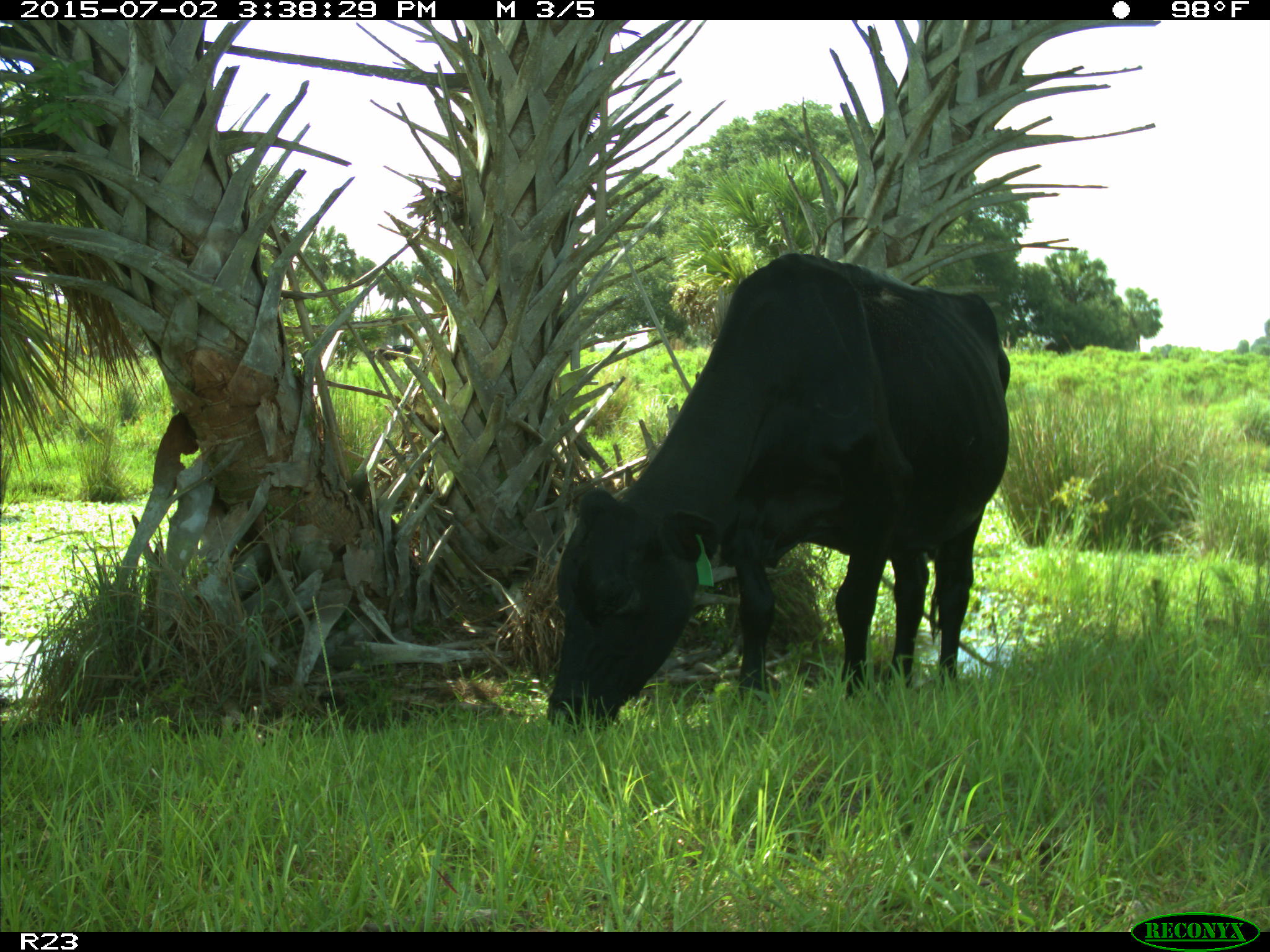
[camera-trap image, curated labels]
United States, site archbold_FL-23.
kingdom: Animalia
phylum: Chordata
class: Mammalia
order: Artiodactyla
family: Bovidae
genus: Bos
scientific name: Bos taurus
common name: domestic cow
Bos taurus (domestic cow).